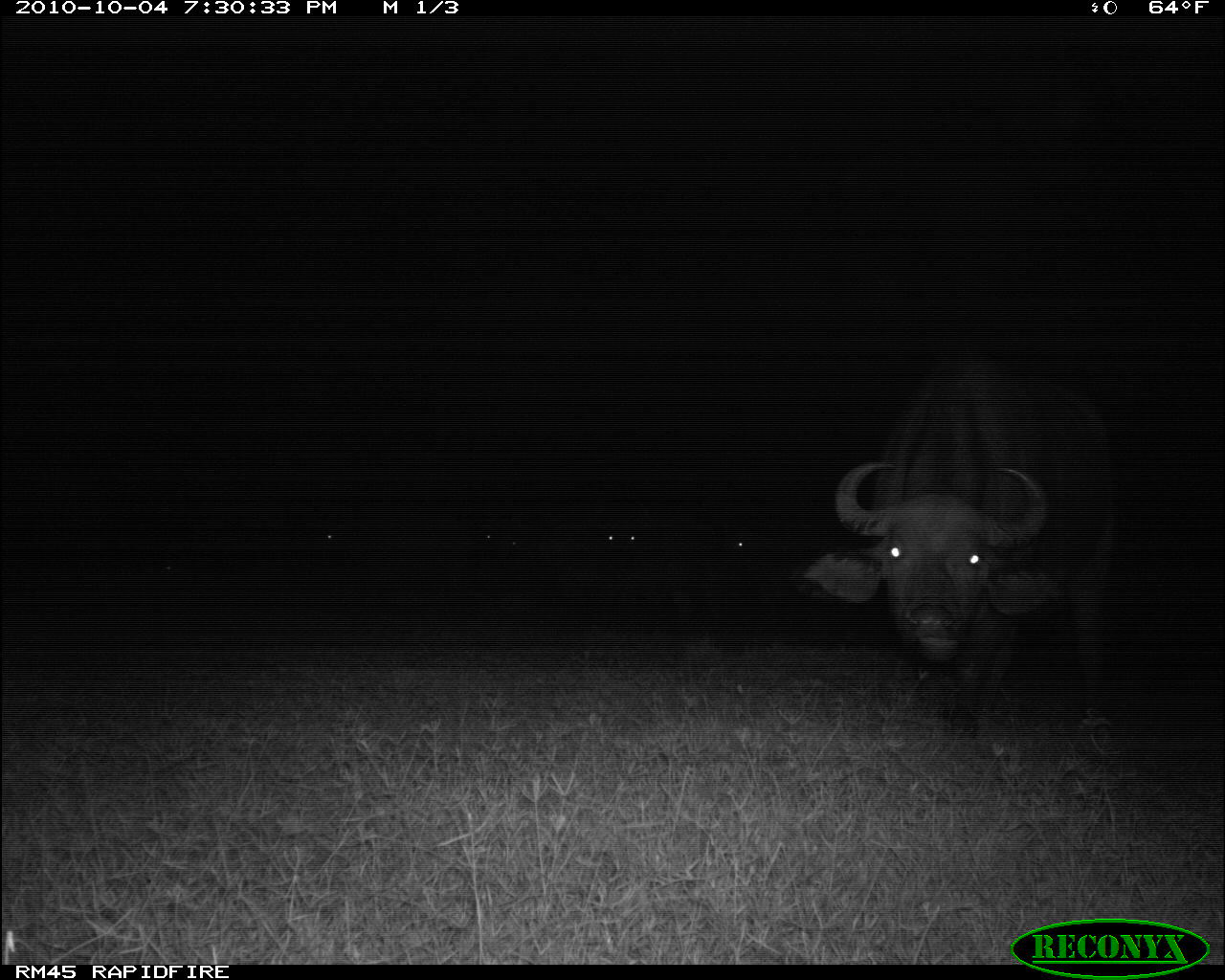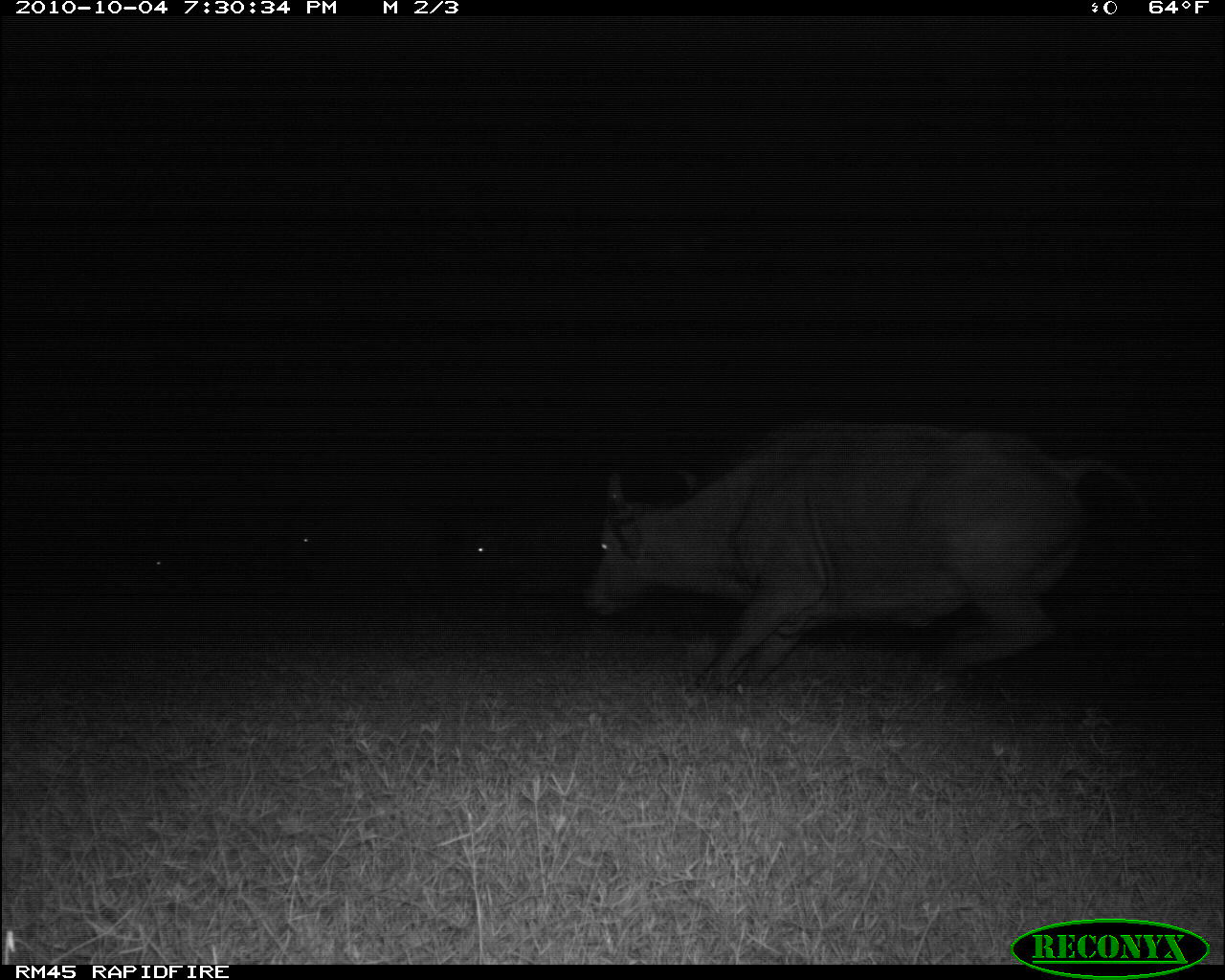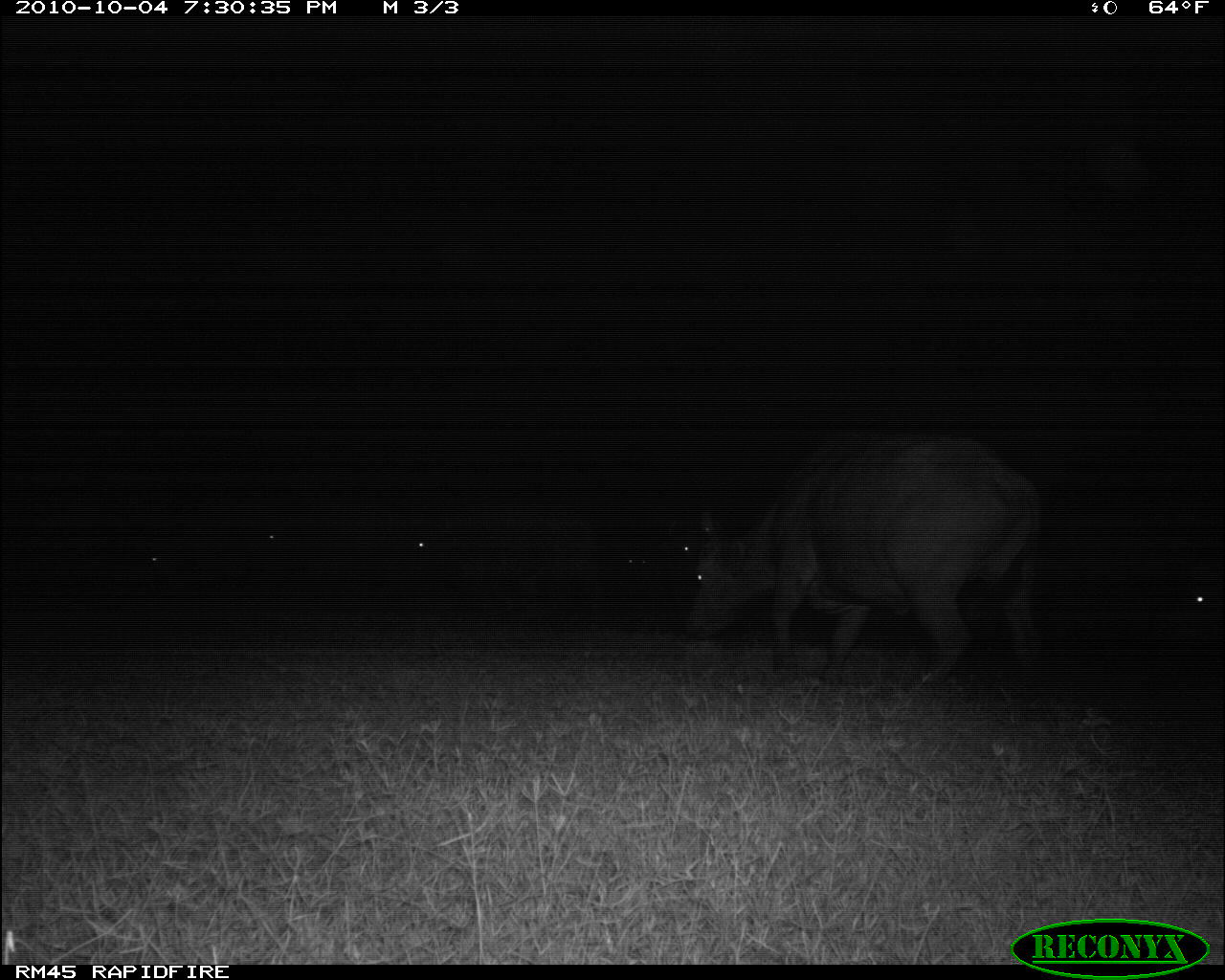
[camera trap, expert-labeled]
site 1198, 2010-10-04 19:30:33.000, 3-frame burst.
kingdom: Animalia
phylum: Chordata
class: Mammalia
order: Artiodactyla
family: Bovidae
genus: Syncerus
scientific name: Syncerus caffer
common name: african buffalo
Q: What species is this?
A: Syncerus caffer (african buffalo).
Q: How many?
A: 5.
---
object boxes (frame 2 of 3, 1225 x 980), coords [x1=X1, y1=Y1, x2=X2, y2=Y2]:
syncerus caffer: [x1=576, y1=414, x2=1149, y2=693]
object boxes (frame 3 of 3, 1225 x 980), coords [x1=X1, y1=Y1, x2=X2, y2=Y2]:
syncerus caffer: [x1=676, y1=428, x2=1051, y2=694]